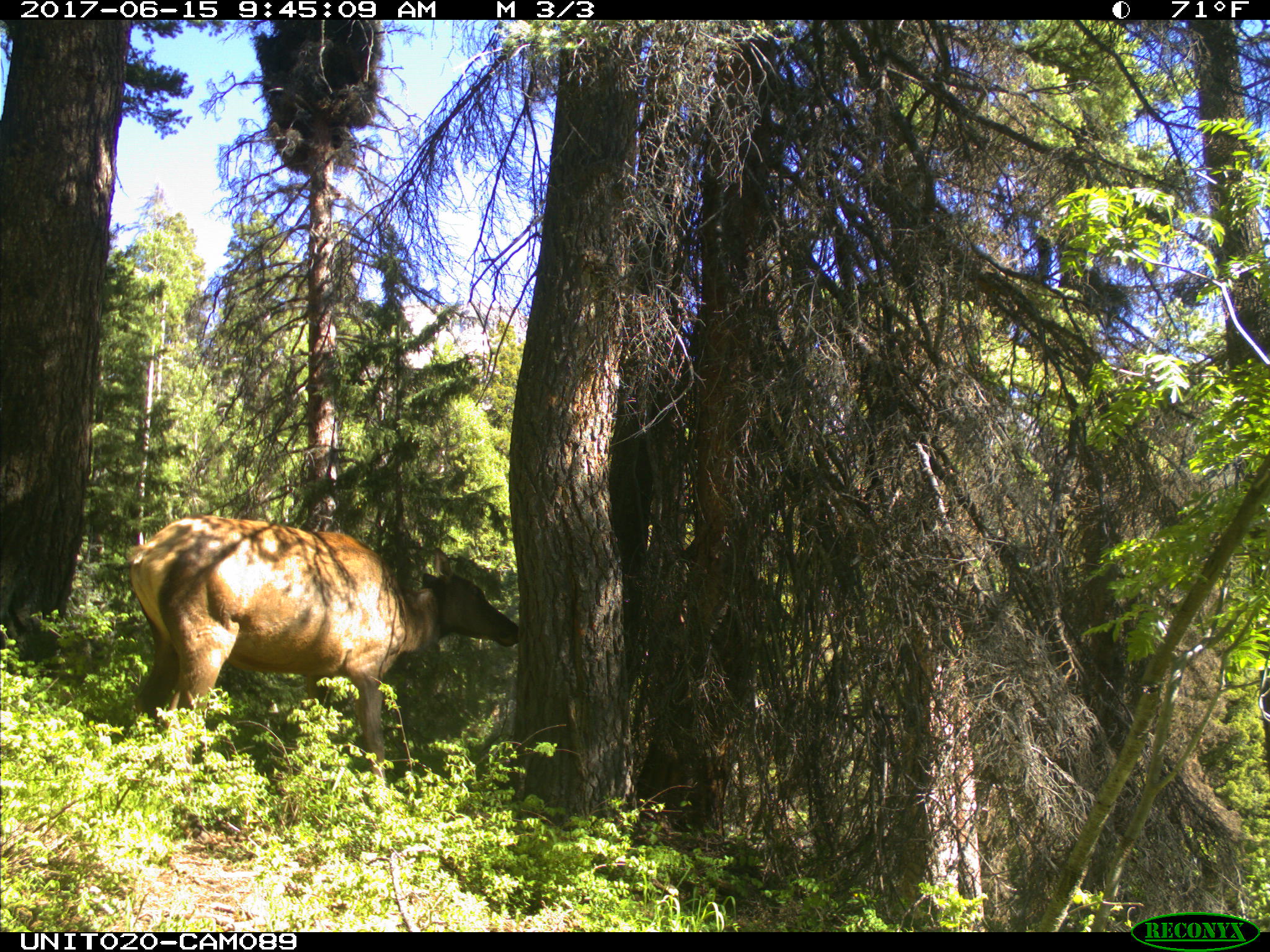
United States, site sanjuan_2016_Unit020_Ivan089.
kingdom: Animalia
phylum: Chordata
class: Mammalia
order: Artiodactyla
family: Cervidae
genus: Cervus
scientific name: Cervus elaphus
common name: red deer